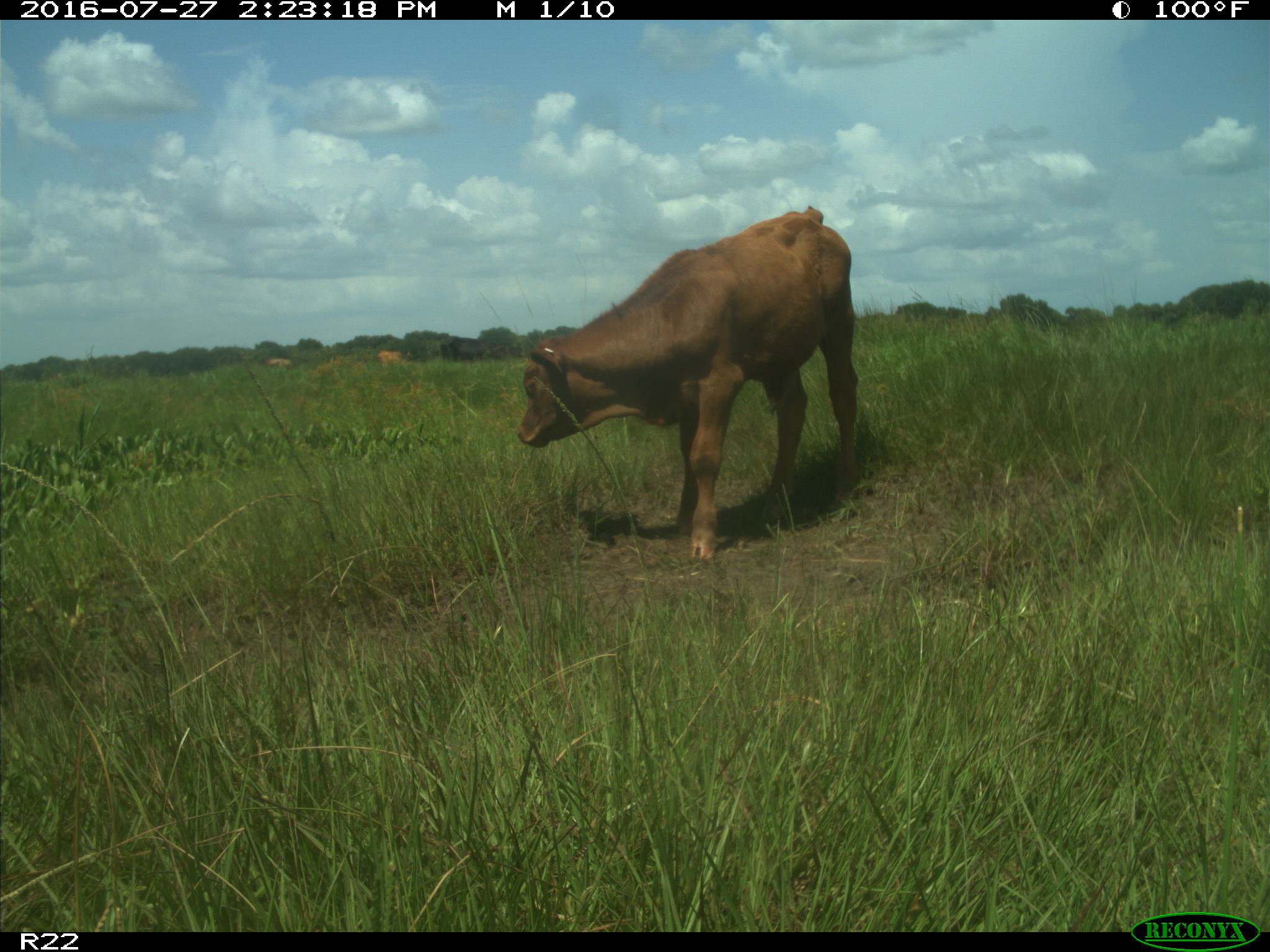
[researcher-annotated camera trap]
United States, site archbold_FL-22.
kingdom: Animalia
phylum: Chordata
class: Mammalia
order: Artiodactyla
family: Bovidae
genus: Bos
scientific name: Bos taurus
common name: domestic cow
Bos taurus (domestic cow).